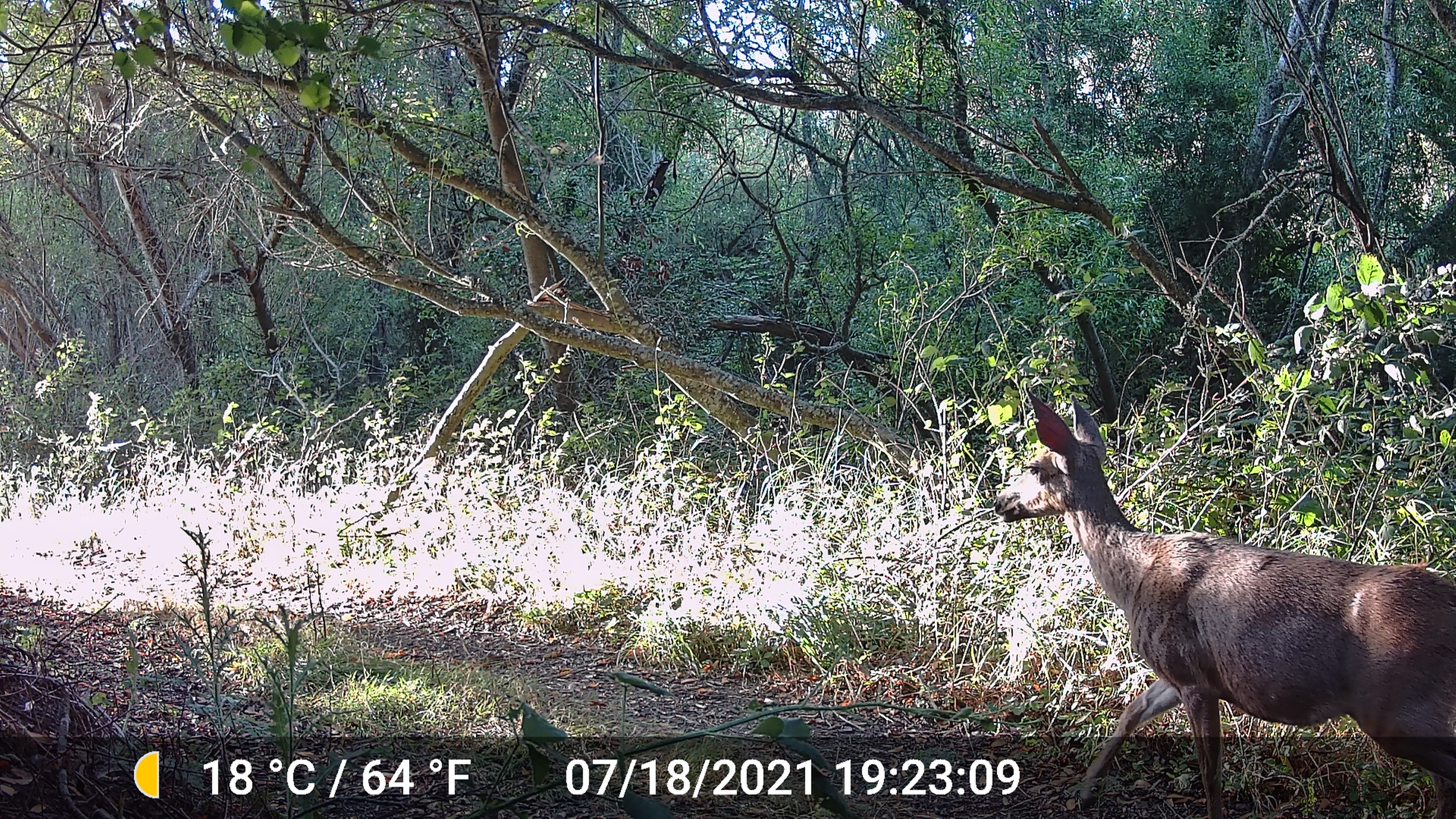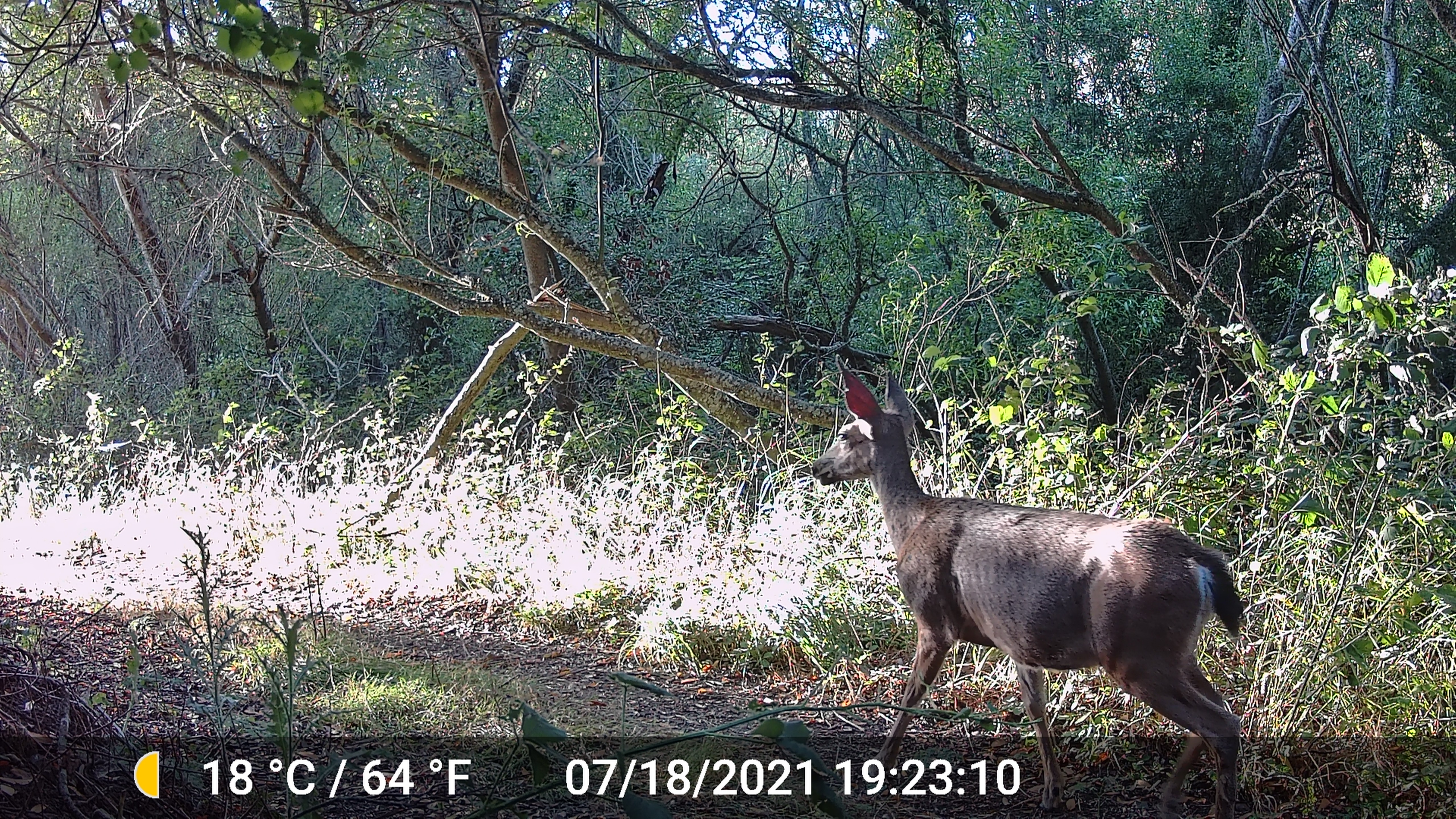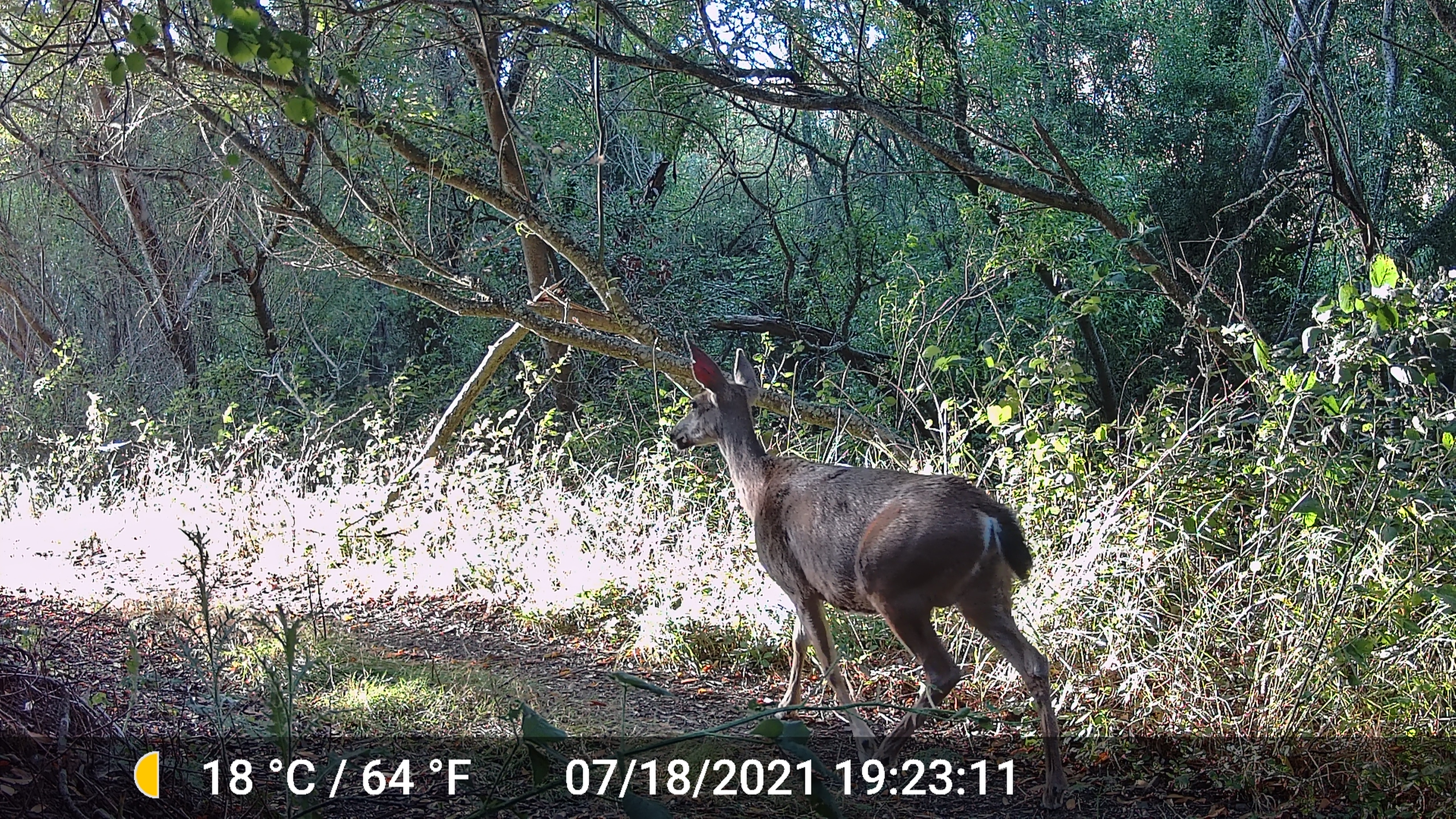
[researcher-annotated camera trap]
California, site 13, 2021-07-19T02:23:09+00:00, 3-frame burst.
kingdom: Animalia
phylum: Chordata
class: Mammalia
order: Artiodactyla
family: Cervidae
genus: Odocoileus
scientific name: Odocoileus hemionus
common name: mule deer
Mule deer (Odocoileus hemionus).